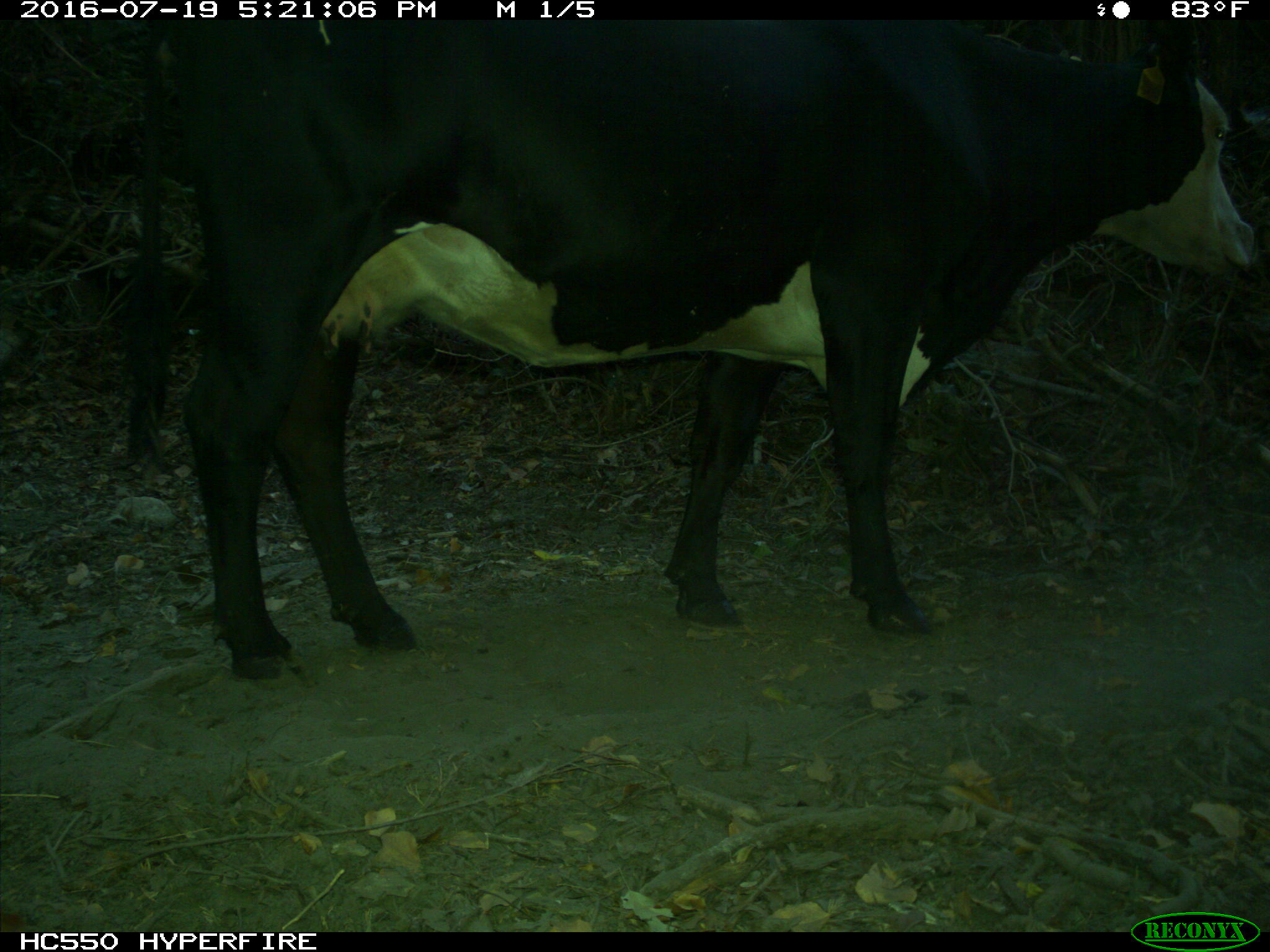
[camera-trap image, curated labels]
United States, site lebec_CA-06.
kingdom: Animalia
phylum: Chordata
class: Mammalia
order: Artiodactyla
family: Bovidae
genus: Bos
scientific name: Bos taurus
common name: domestic cow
Bos taurus (domestic cow).